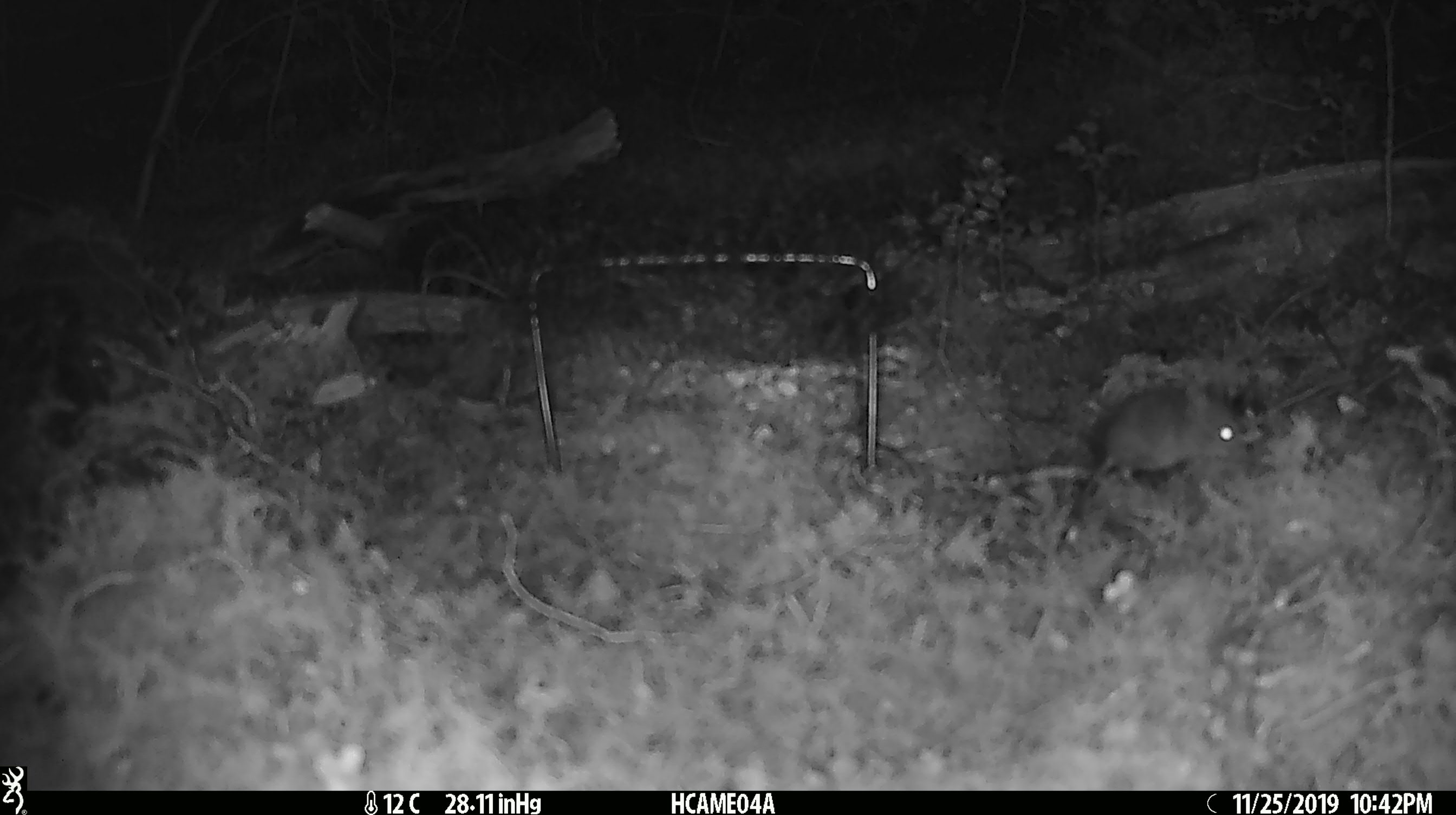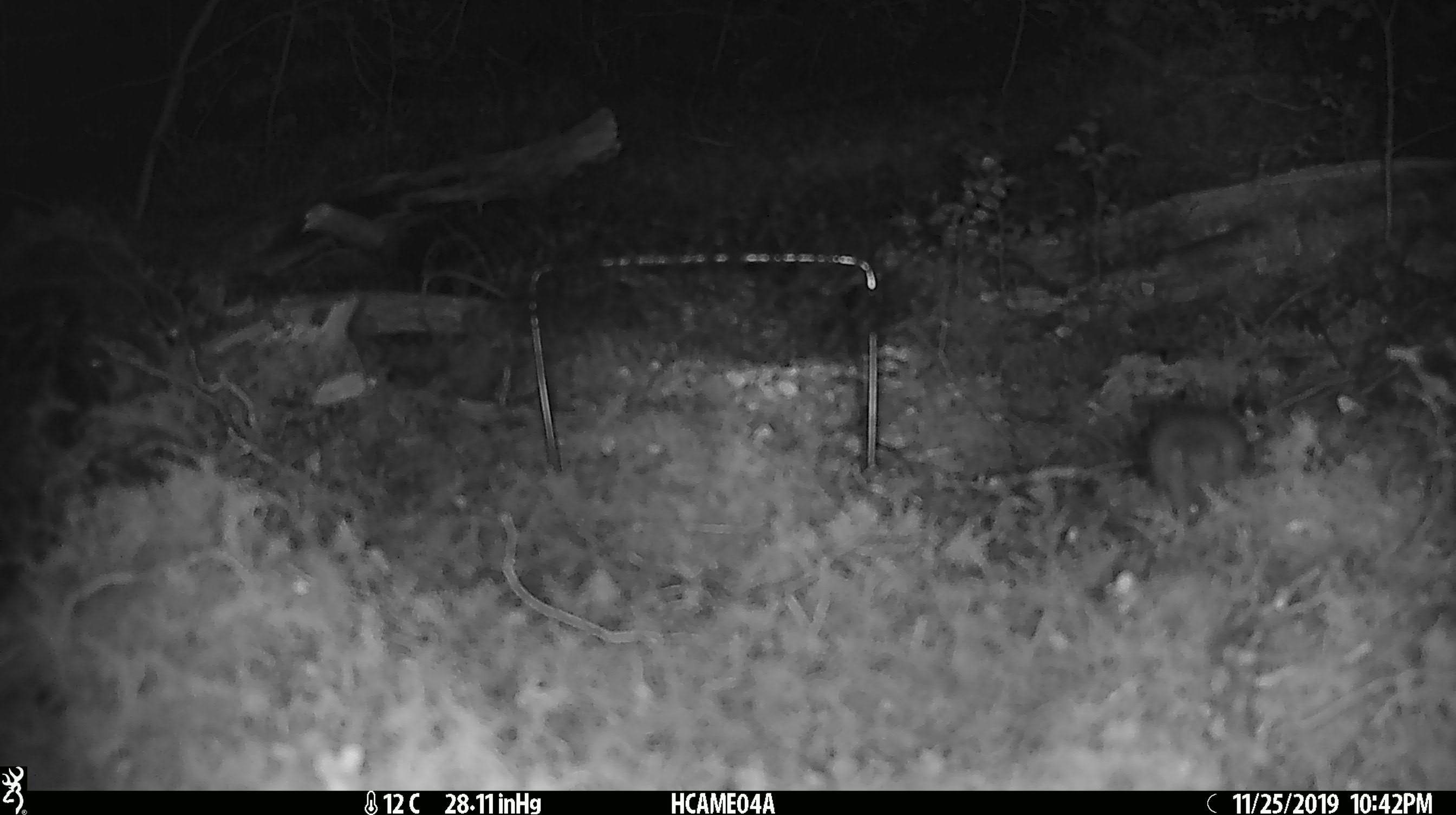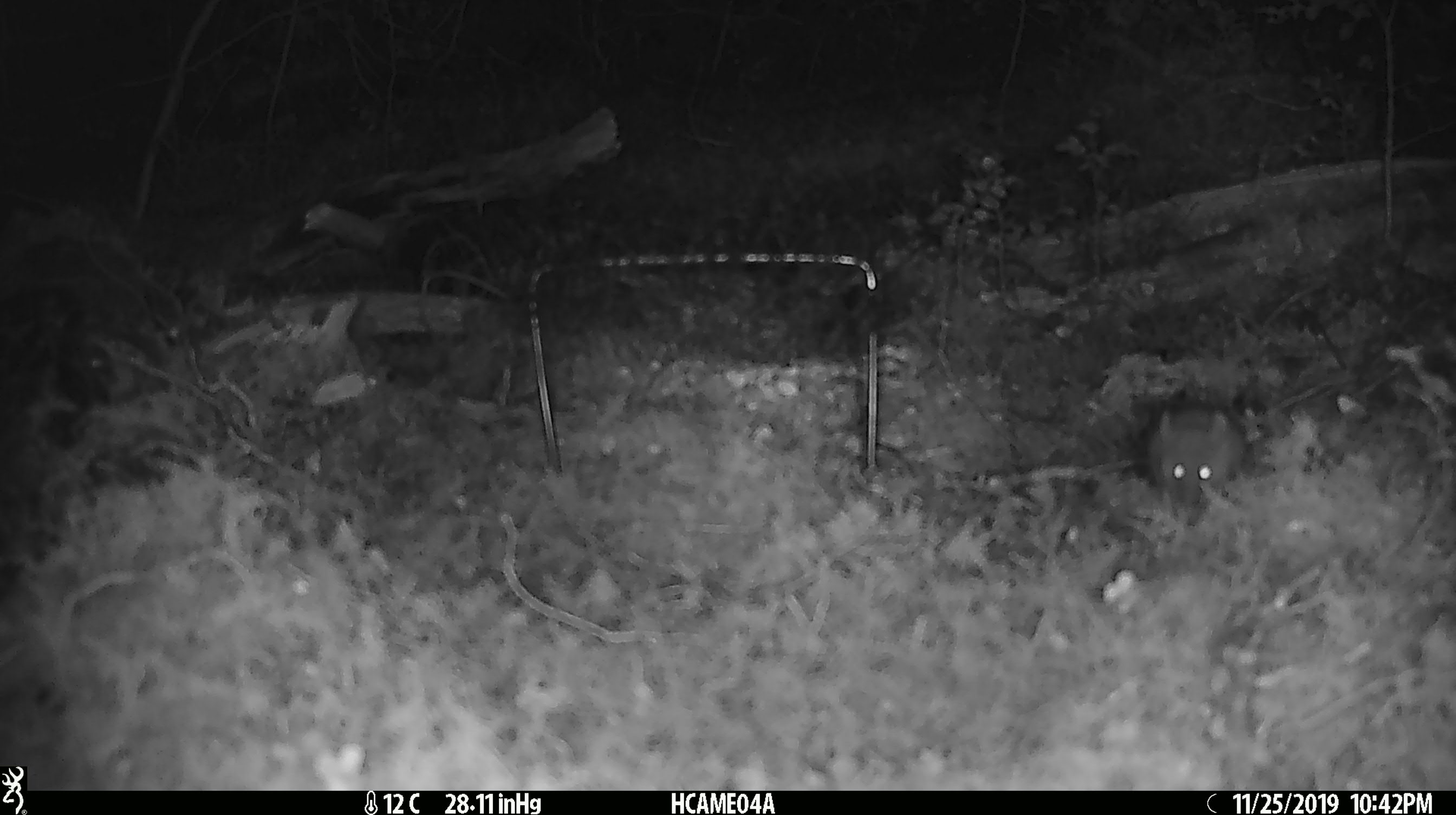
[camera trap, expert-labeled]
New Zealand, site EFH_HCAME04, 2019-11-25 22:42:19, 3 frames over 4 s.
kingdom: Animalia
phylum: Chordata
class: Mammalia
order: Rodentia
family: Muridae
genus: Mus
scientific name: Mus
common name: mouse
Mouse (Mus).